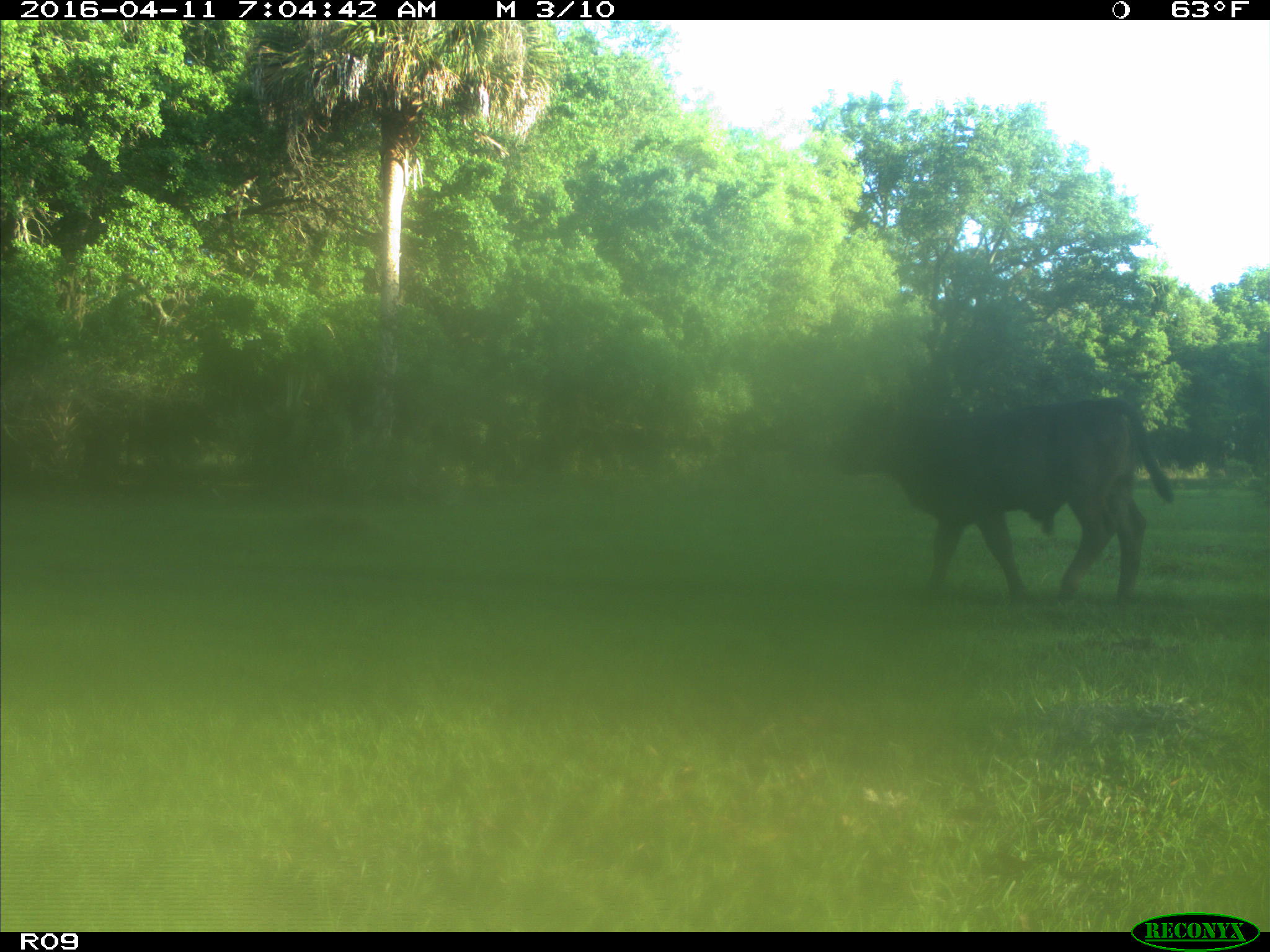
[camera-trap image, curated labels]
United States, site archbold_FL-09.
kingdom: Animalia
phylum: Chordata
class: Mammalia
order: Artiodactyla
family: Bovidae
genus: Bos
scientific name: Bos taurus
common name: domestic cow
Bos taurus (domestic cow).